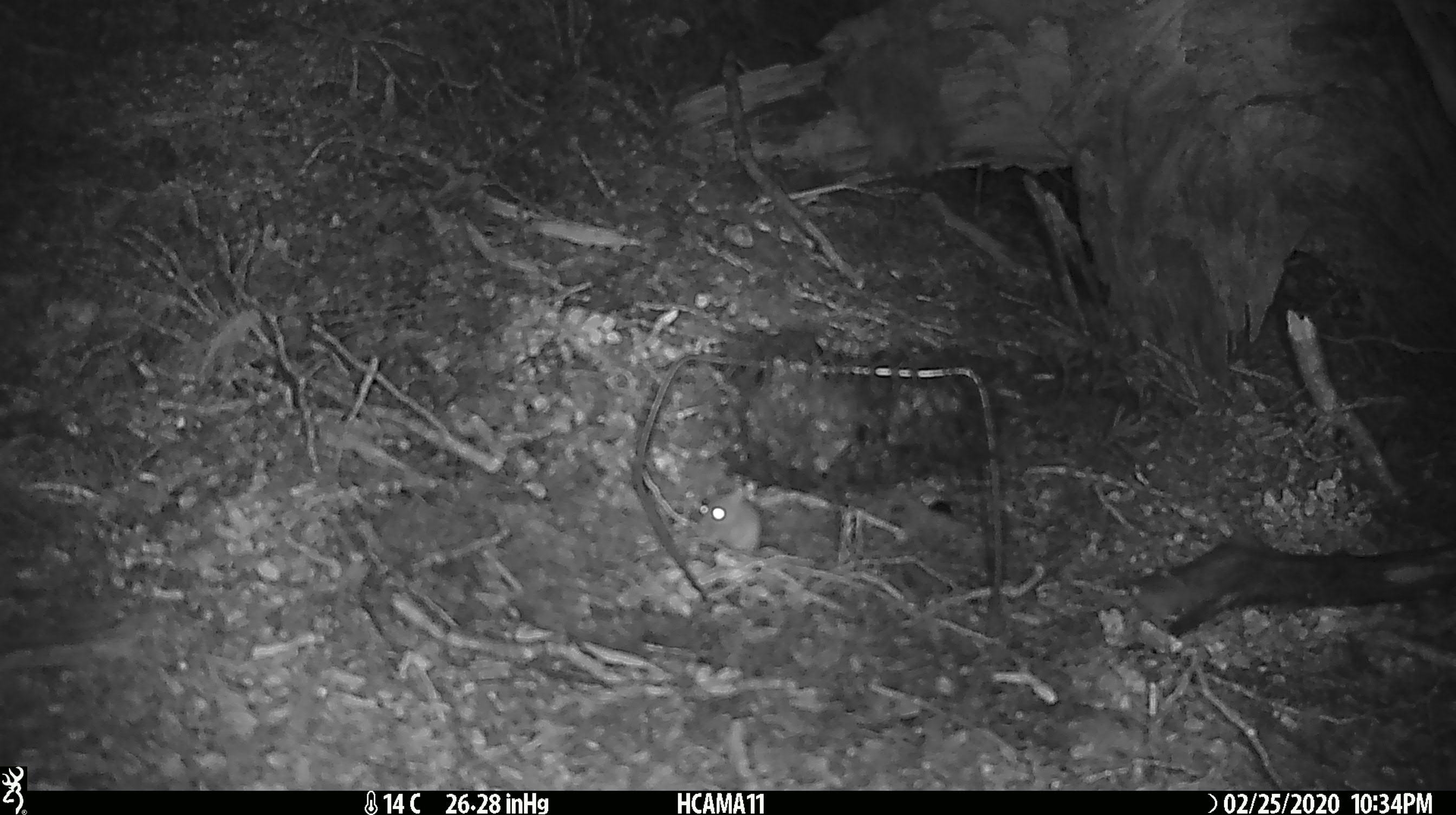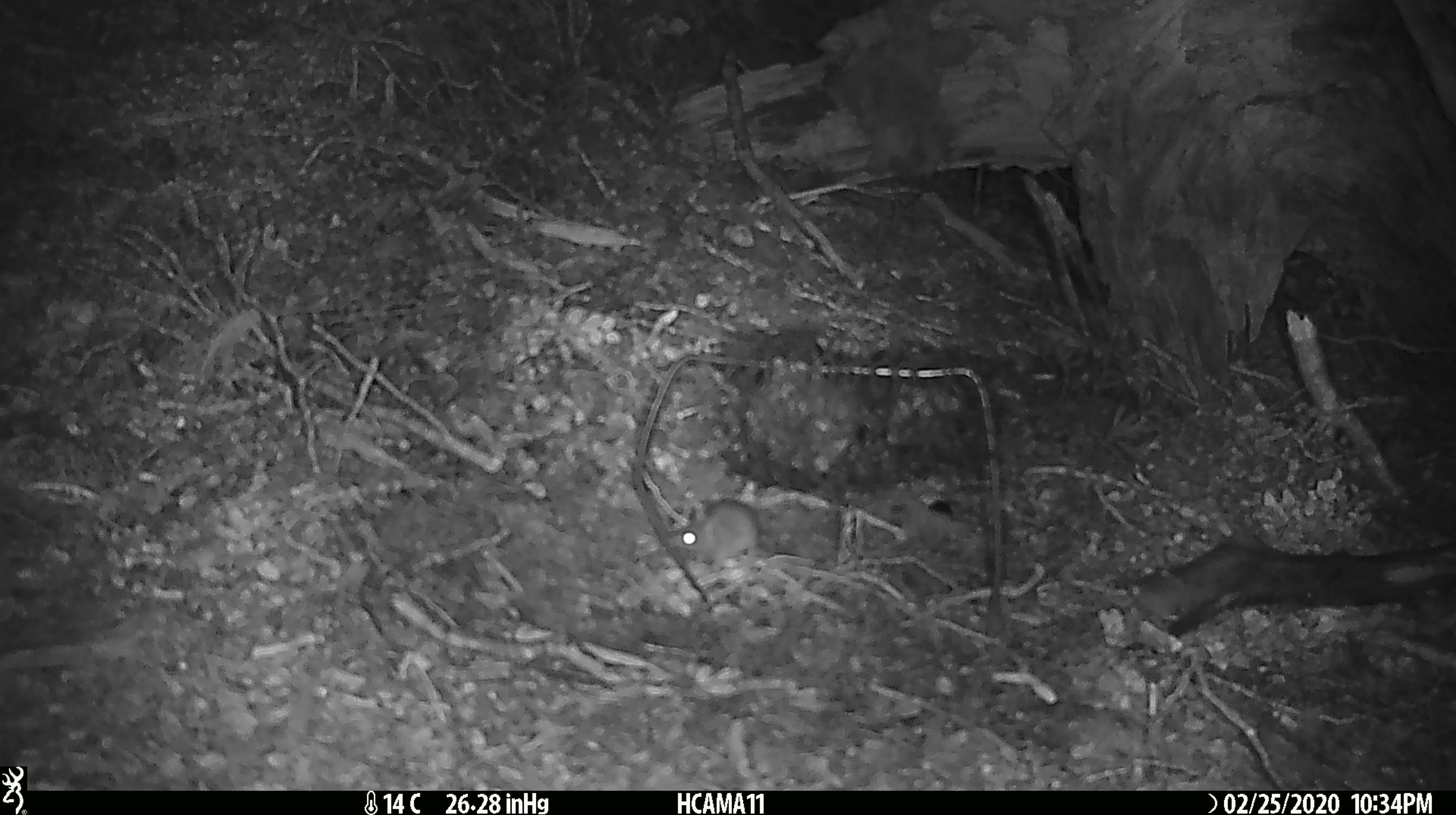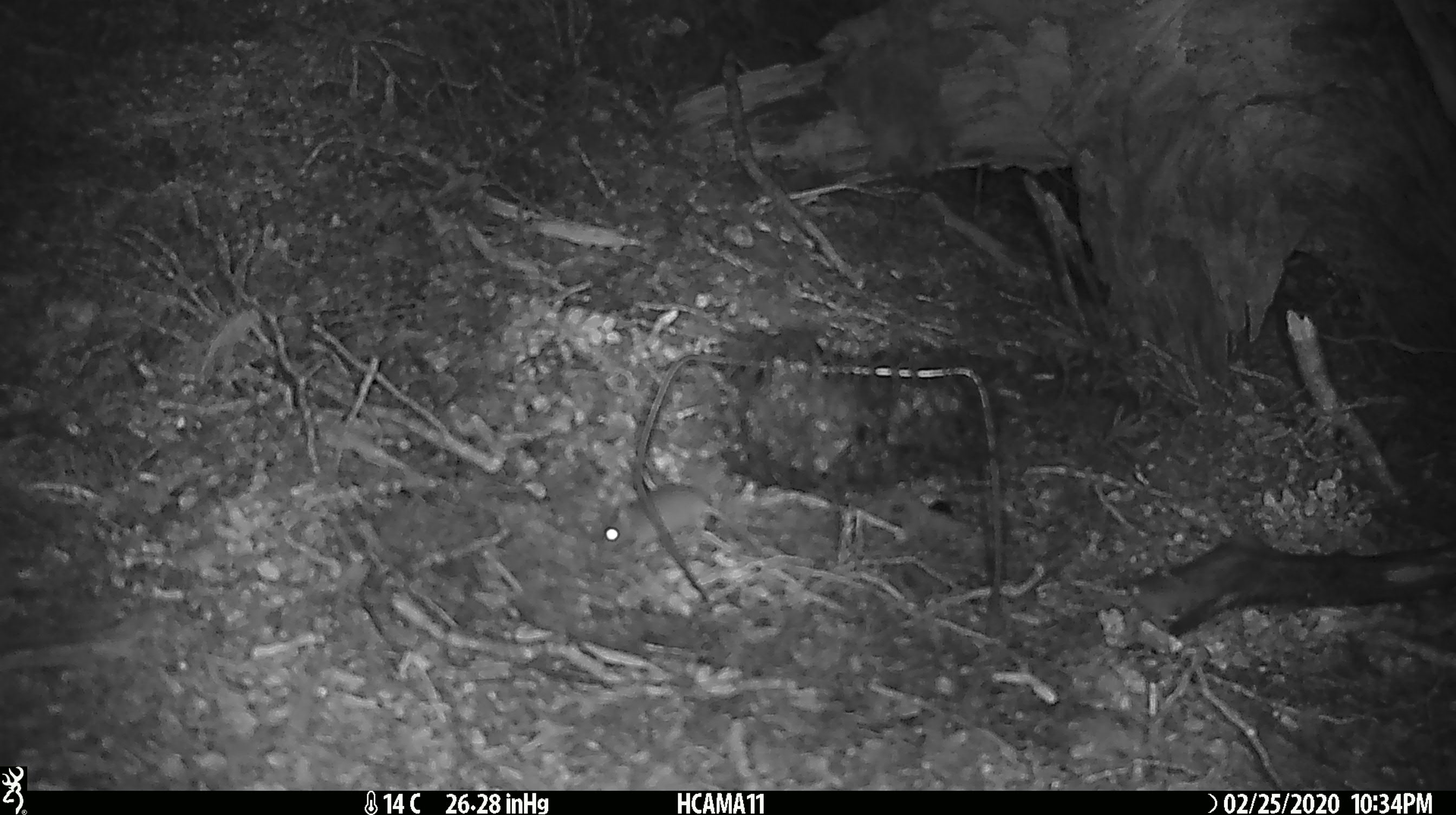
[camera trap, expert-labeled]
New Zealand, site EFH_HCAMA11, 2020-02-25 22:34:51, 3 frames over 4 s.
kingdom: Animalia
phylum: Chordata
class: Mammalia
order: Rodentia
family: Muridae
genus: Mus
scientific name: Mus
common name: mouse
Mouse (Mus).